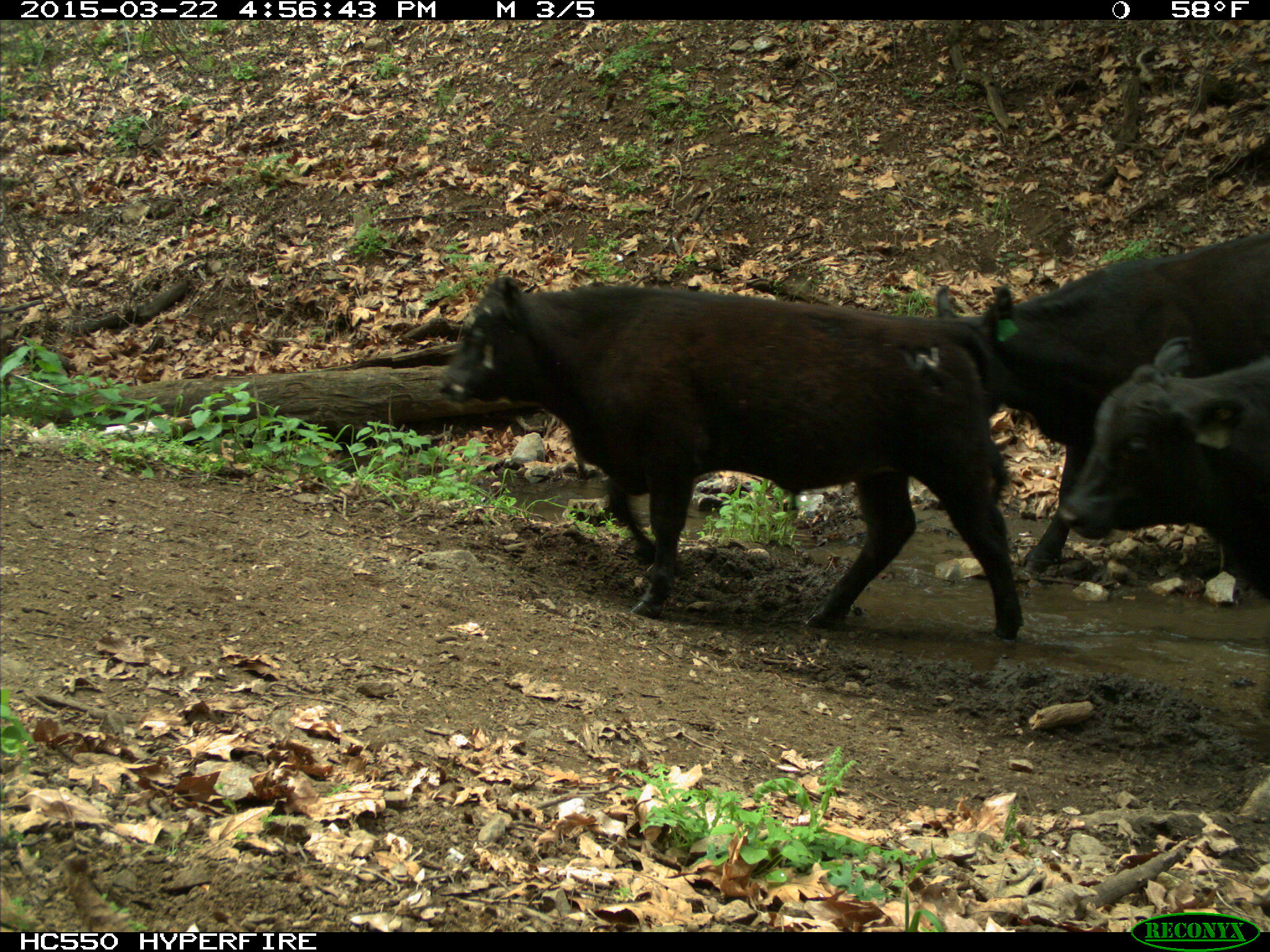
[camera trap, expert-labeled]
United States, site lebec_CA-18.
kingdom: Animalia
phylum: Chordata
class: Mammalia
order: Artiodactyla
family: Bovidae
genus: Bos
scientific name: Bos taurus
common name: domestic cow